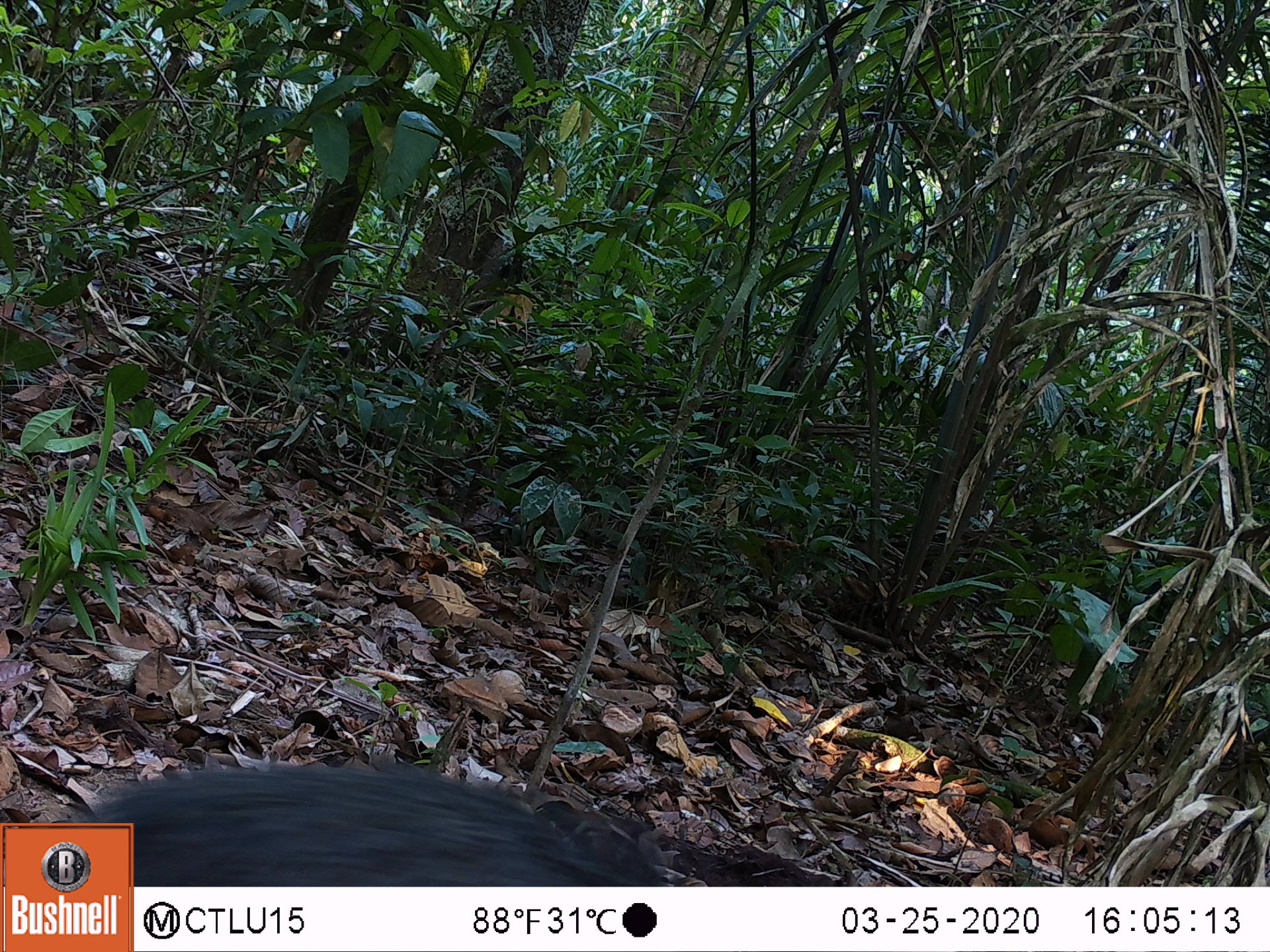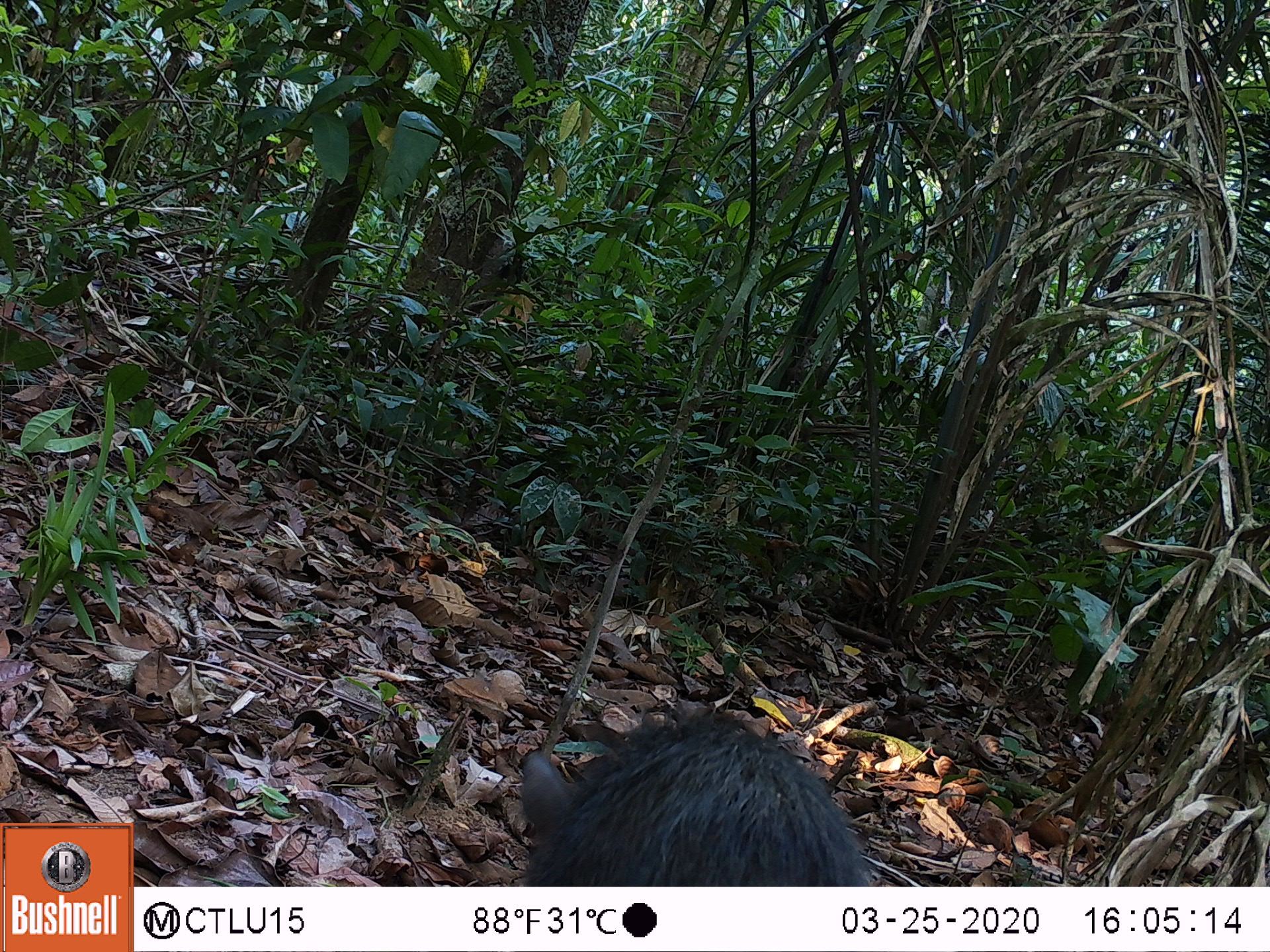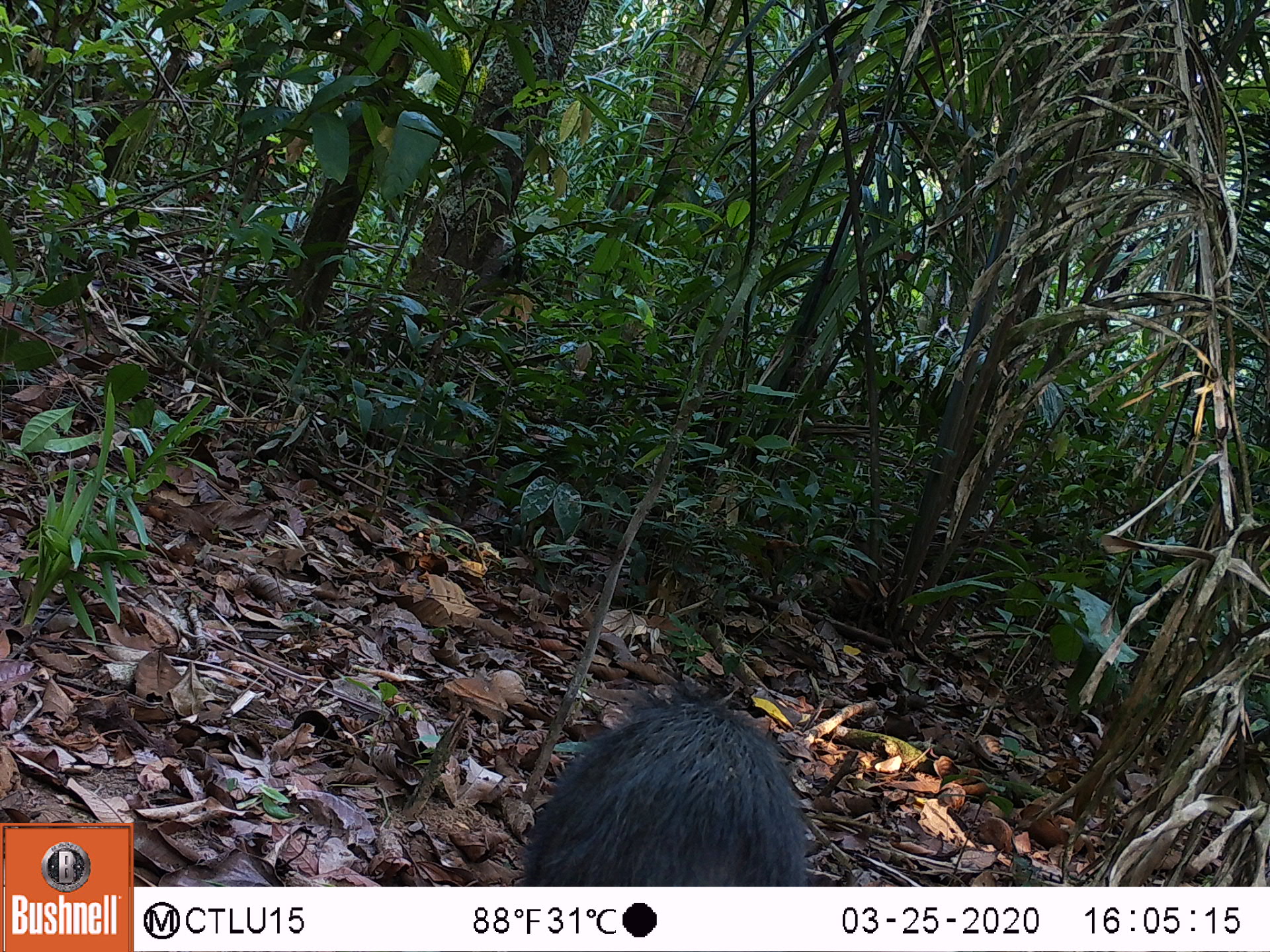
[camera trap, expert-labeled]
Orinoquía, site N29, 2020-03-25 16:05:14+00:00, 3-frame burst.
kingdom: Animalia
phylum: Chordata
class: Mammalia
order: Artiodactyla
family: Tayassuidae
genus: Pecari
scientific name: Pecari tajacu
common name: collared peccary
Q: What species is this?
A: Collared peccary (Pecari tajacu).